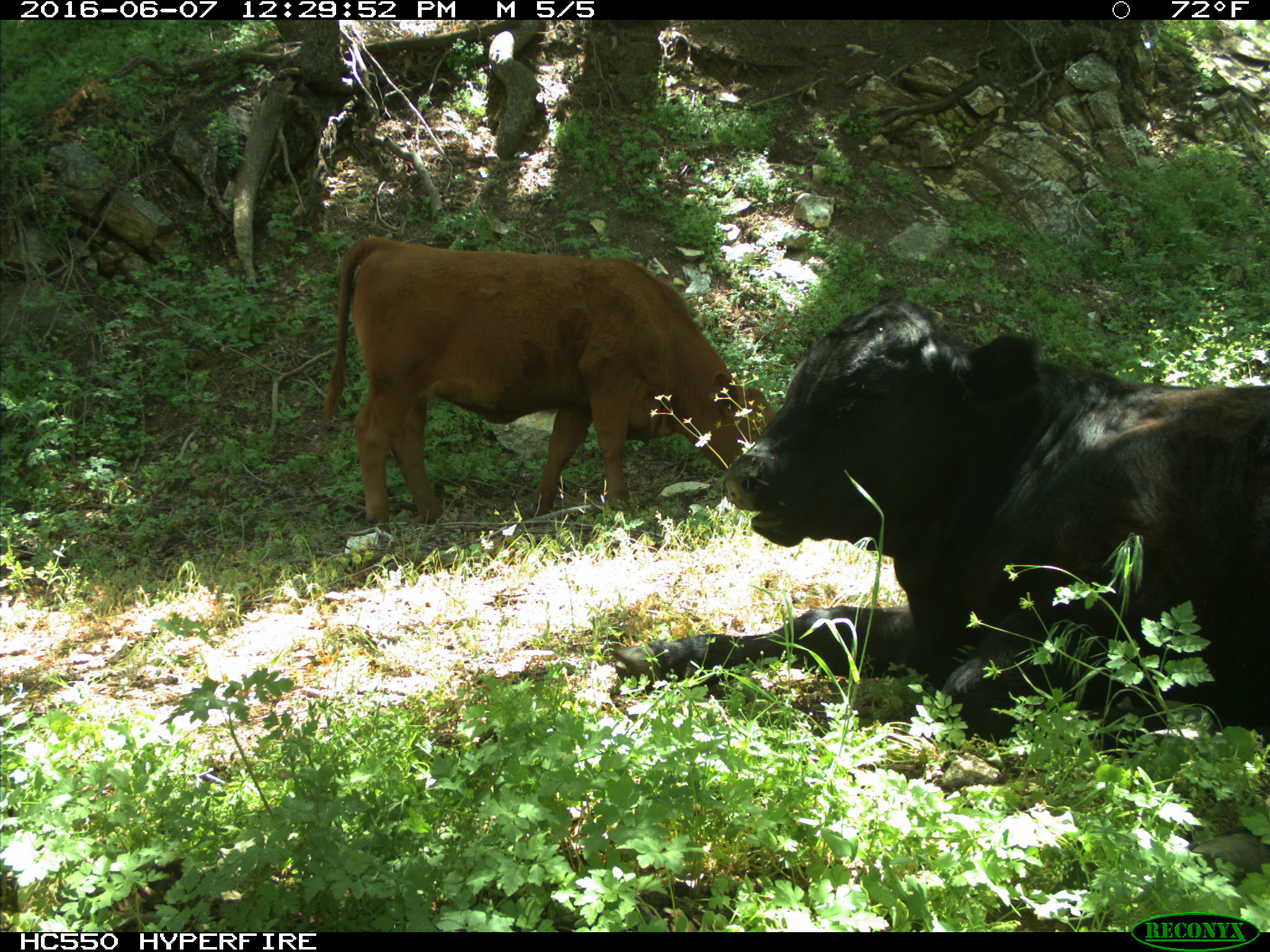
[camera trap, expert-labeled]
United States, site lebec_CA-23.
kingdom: Animalia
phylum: Chordata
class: Mammalia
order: Artiodactyla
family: Bovidae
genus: Bos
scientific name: Bos taurus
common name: domestic cow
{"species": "Bos taurus (domestic cow)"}